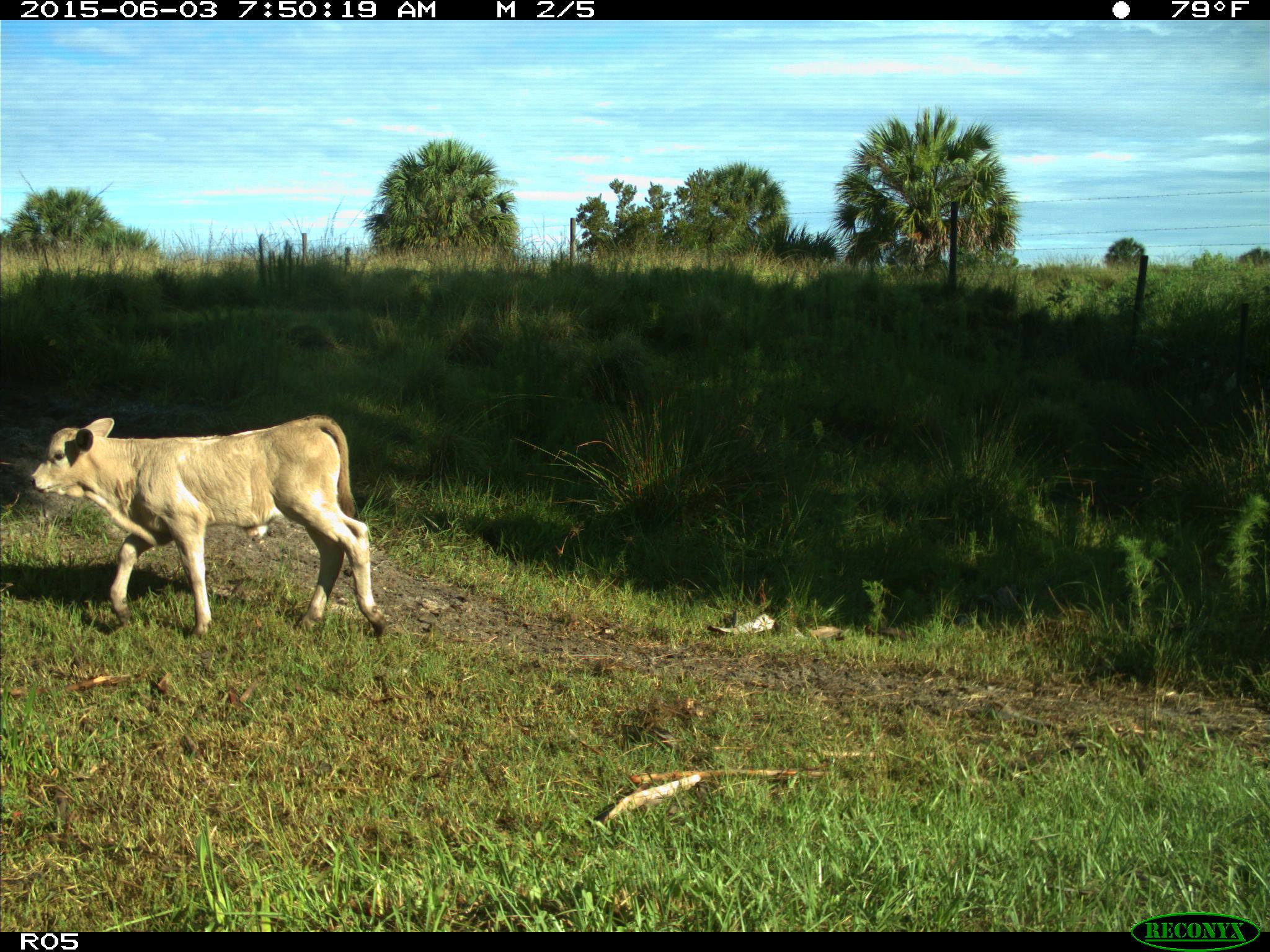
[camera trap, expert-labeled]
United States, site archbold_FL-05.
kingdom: Animalia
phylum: Chordata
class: Mammalia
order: Artiodactyla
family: Bovidae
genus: Bos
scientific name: Bos taurus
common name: domestic cow